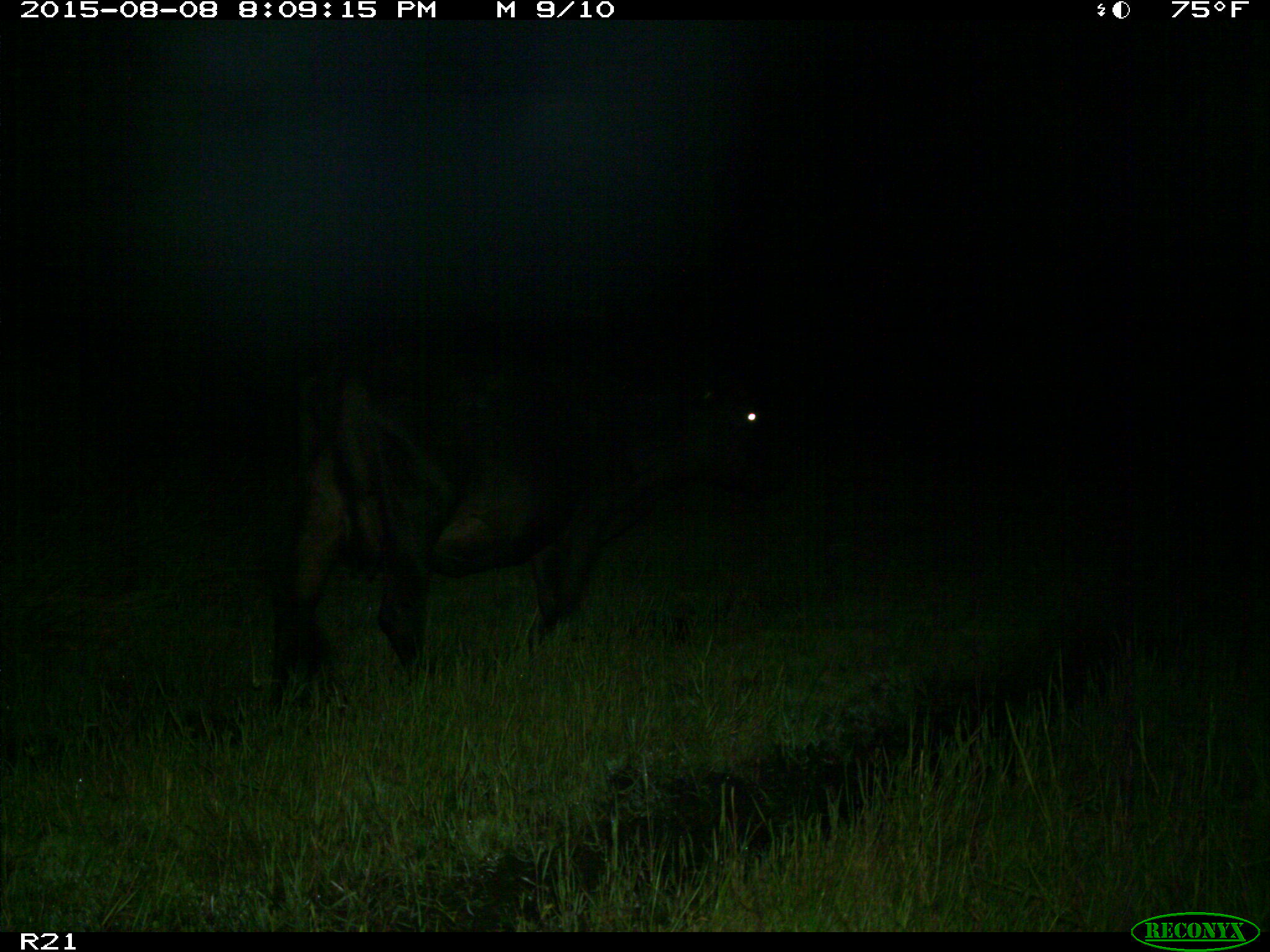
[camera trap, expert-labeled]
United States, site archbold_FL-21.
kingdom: Animalia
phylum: Chordata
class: Mammalia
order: Artiodactyla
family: Bovidae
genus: Bos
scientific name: Bos taurus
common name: domestic cow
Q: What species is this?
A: Bos taurus (domestic cow).